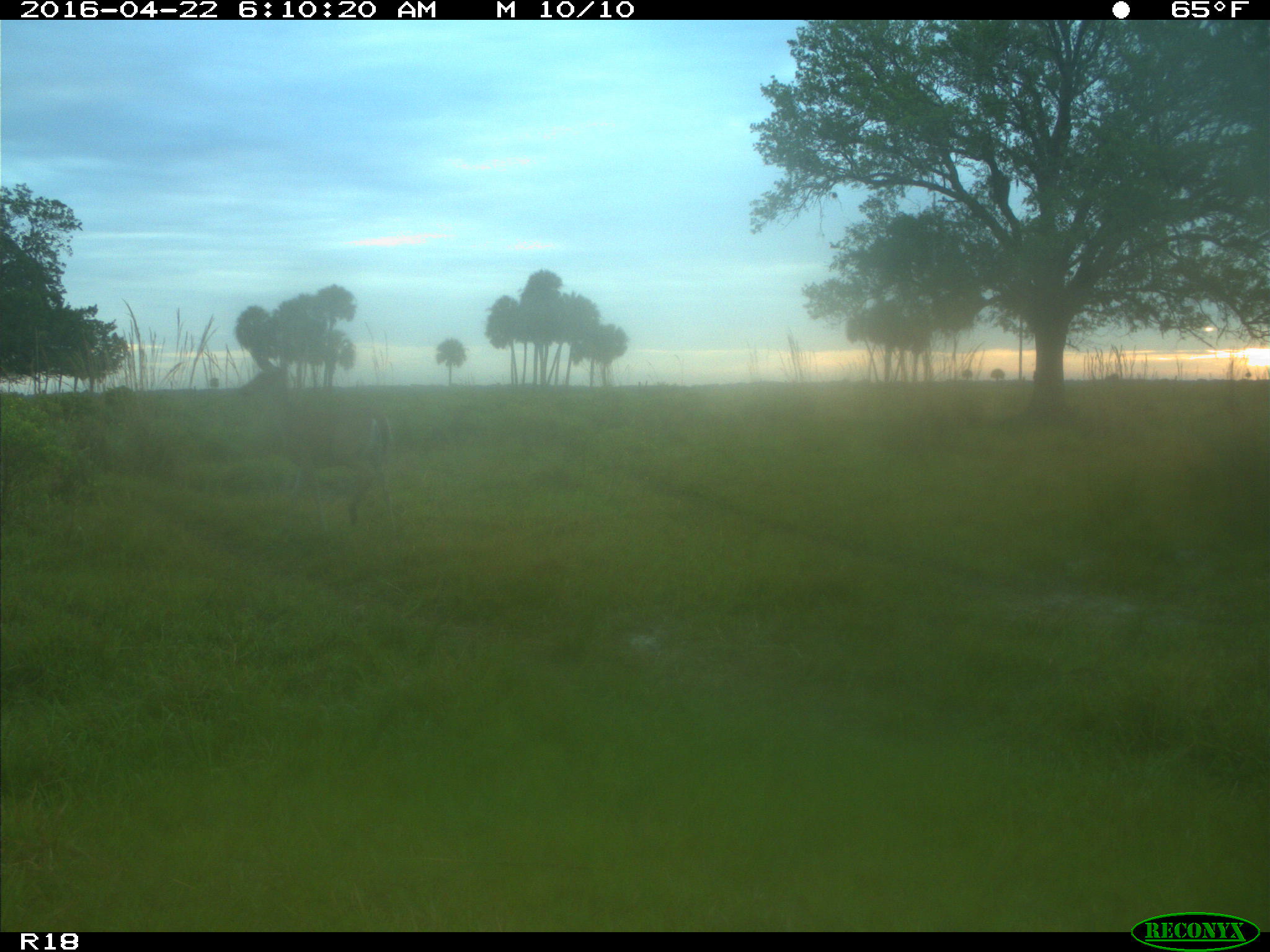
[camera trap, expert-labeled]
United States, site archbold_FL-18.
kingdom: Animalia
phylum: Chordata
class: Mammalia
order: Artiodactyla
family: Cervidae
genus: Odocoileus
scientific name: Odocoileus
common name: deer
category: unidentified deer